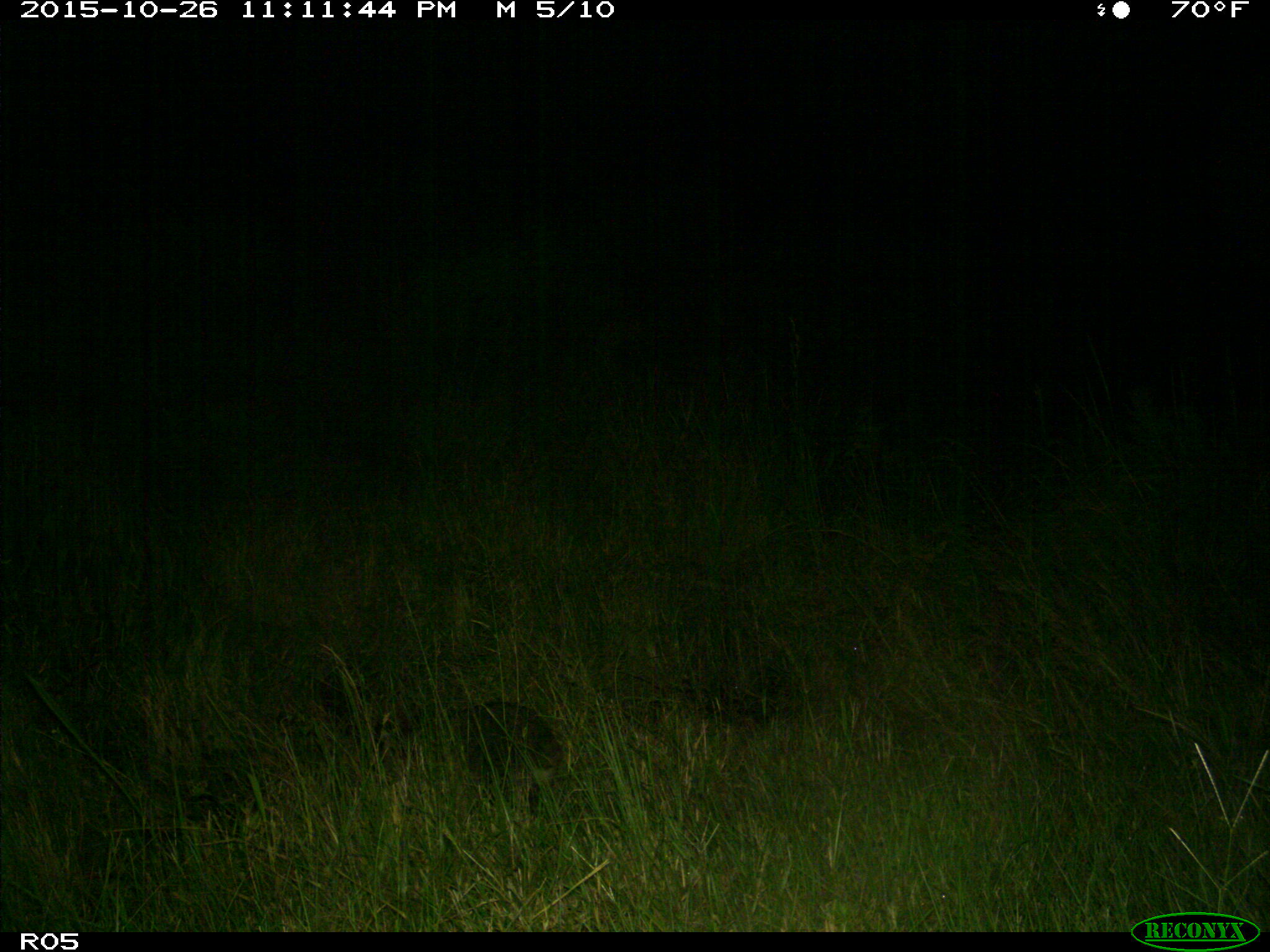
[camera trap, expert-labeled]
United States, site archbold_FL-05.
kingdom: Animalia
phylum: Chordata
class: Mammalia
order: Carnivora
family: Felidae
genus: Lynx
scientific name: Lynx rufus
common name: bobcat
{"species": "Lynx rufus (bobcat)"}